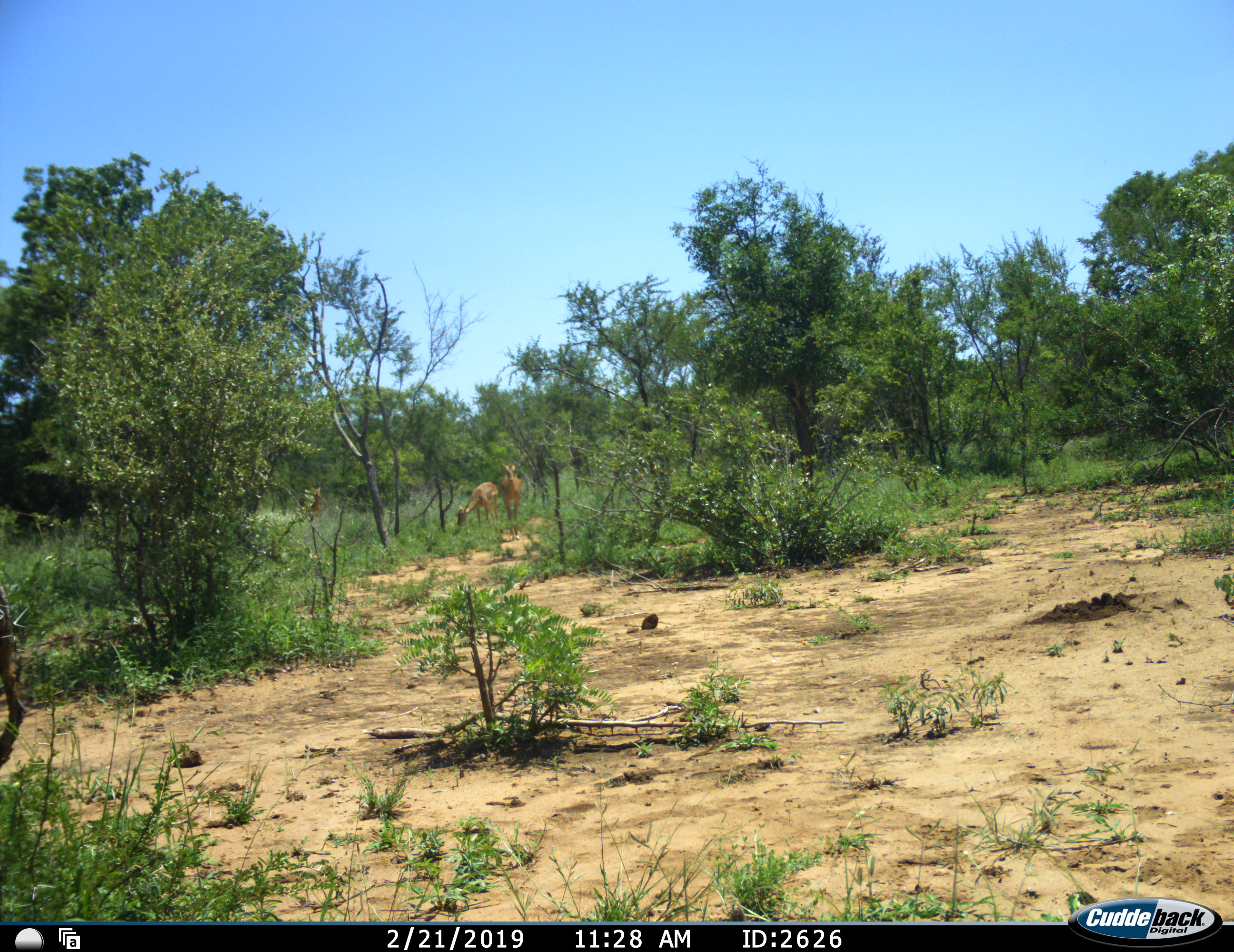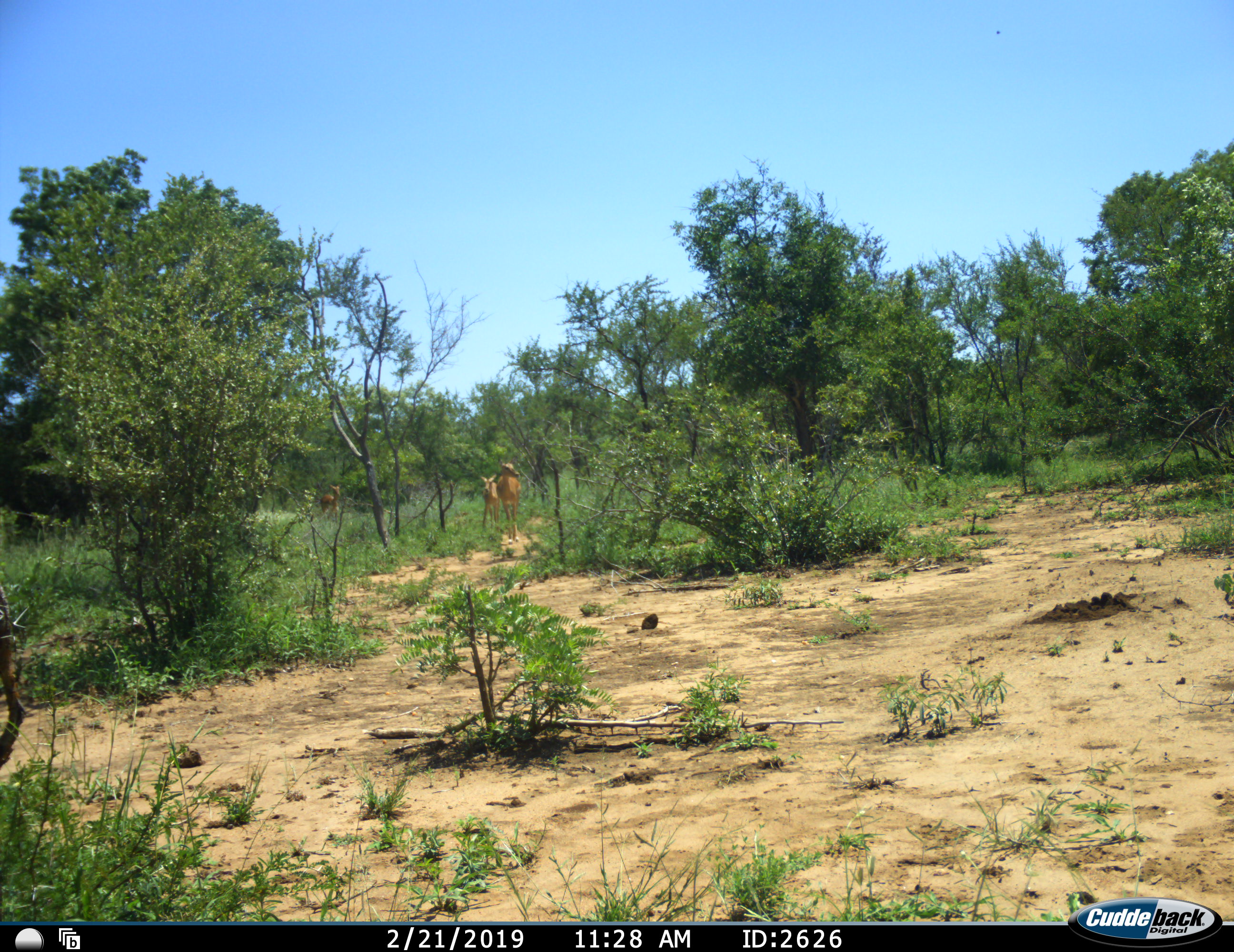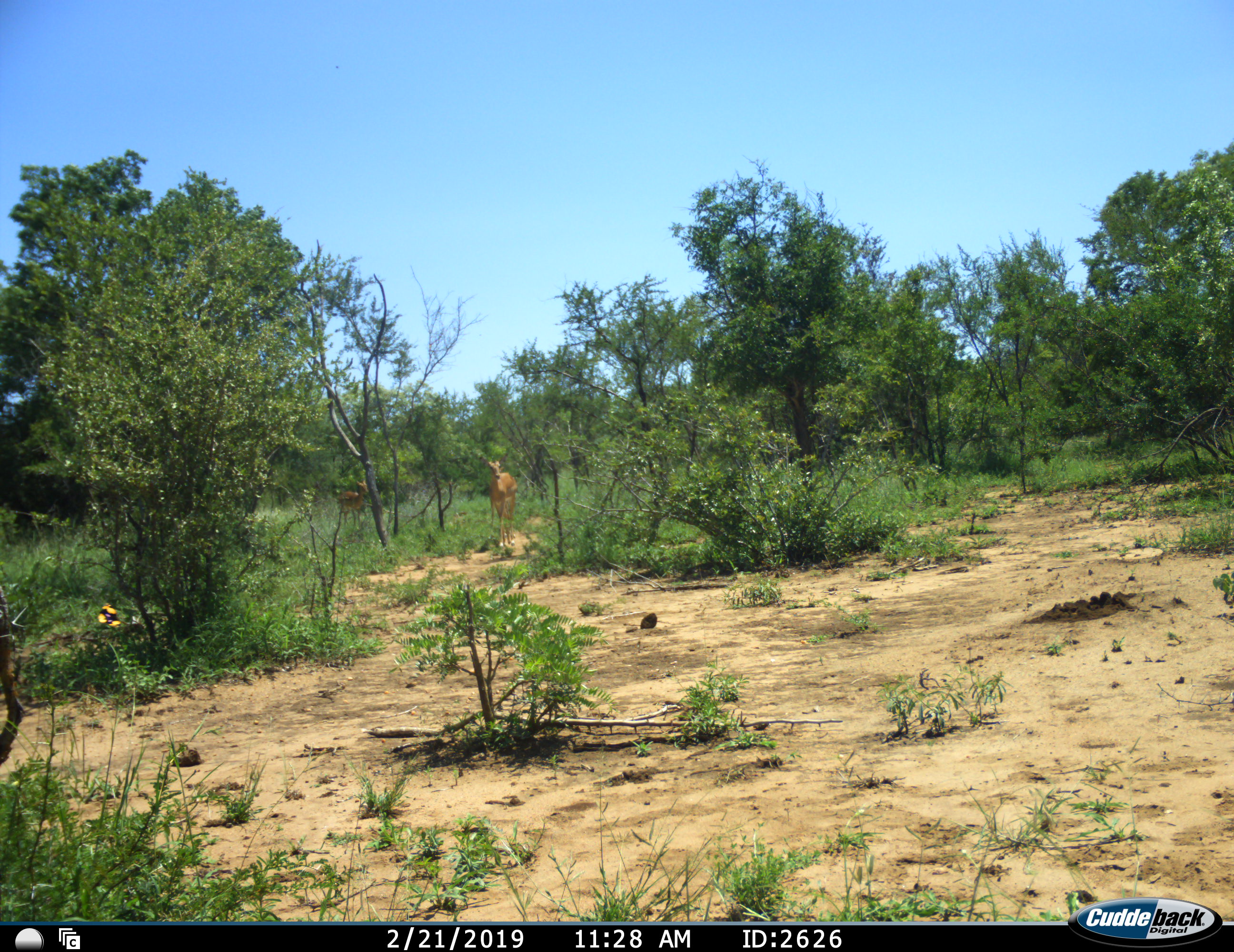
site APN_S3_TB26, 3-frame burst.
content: unidentified animal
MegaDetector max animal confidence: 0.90